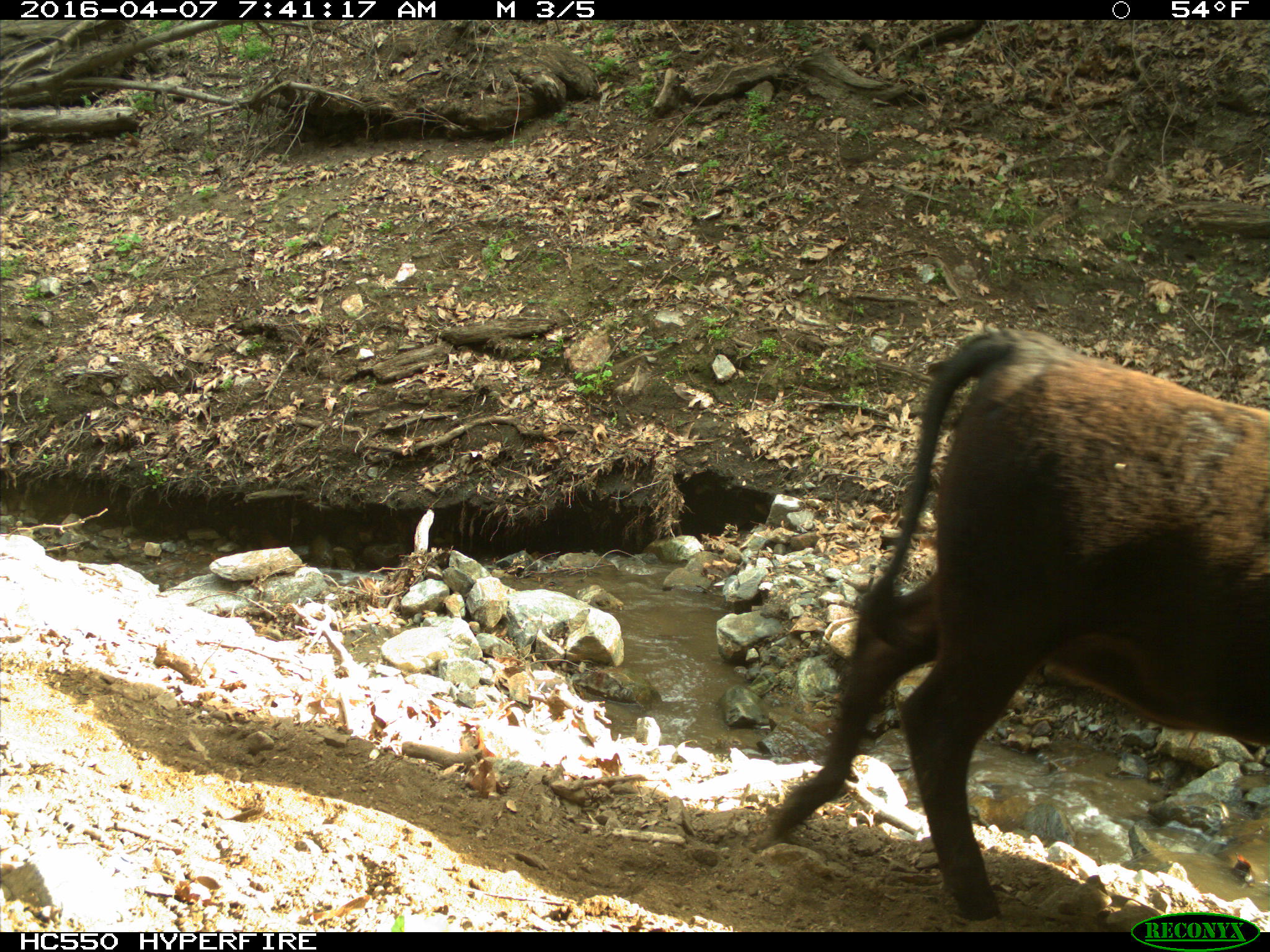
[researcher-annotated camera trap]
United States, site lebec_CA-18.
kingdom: Animalia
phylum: Chordata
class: Mammalia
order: Artiodactyla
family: Bovidae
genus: Bos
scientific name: Bos taurus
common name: domestic cow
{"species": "Bos taurus (domestic cow)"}